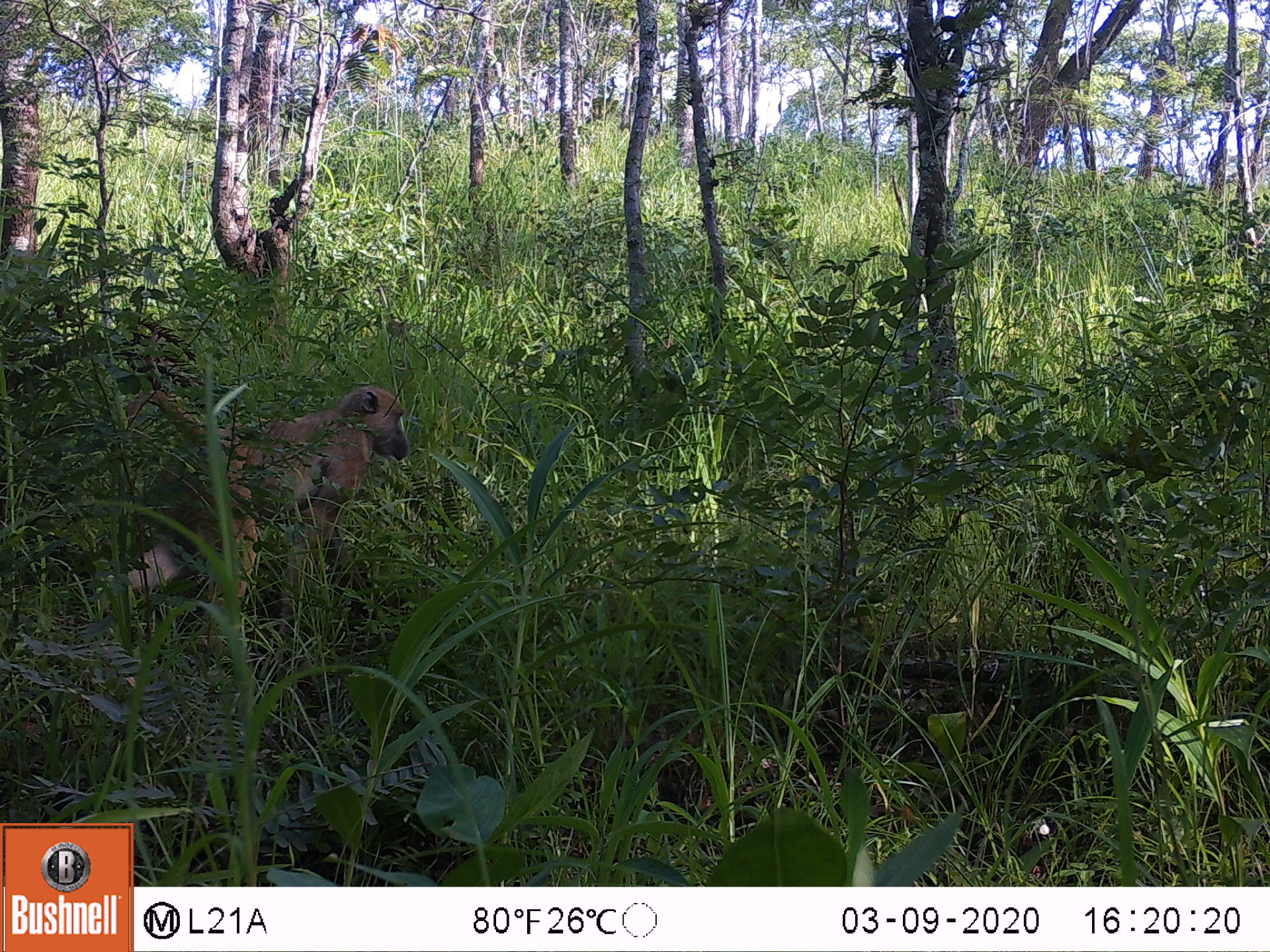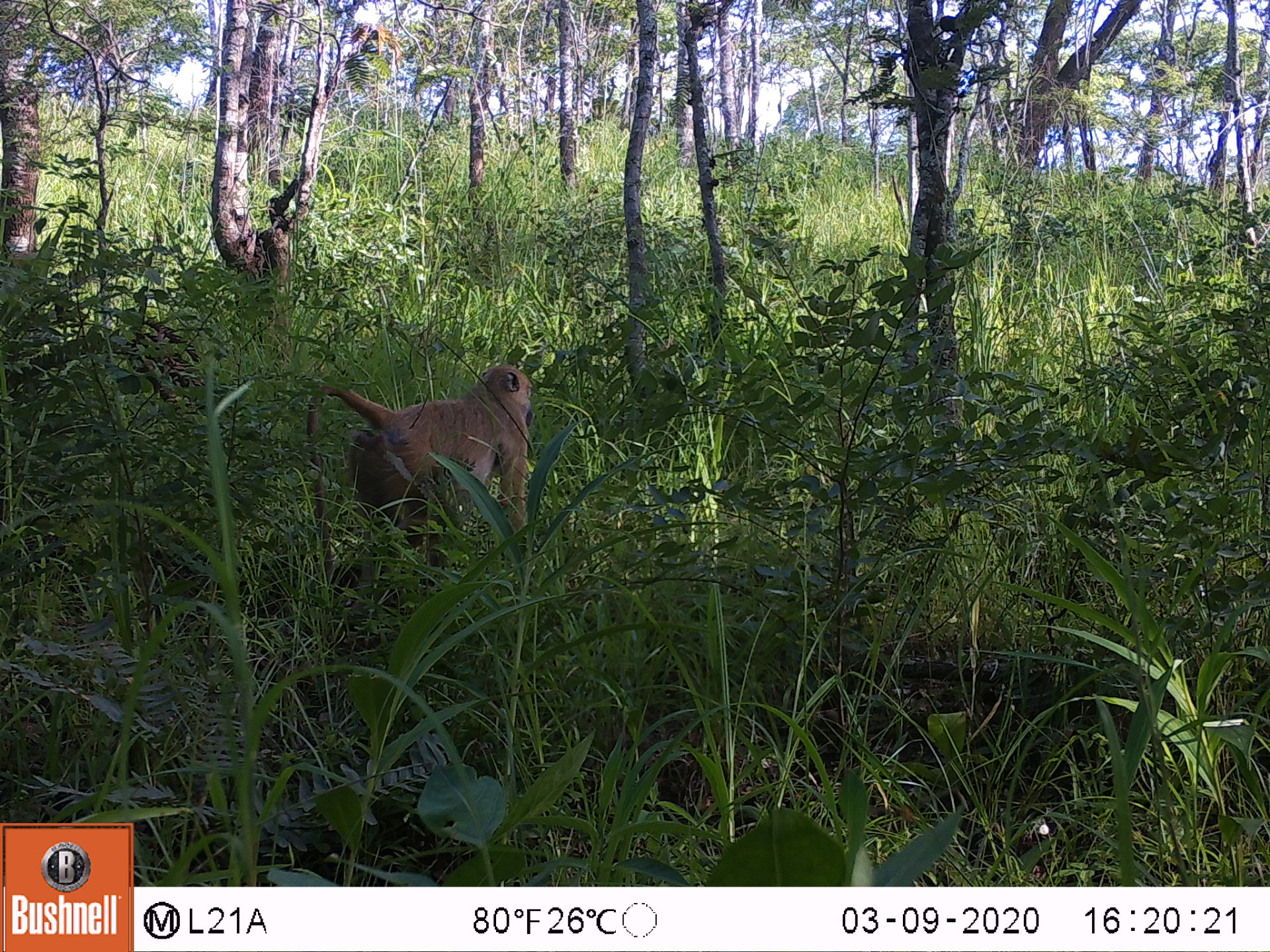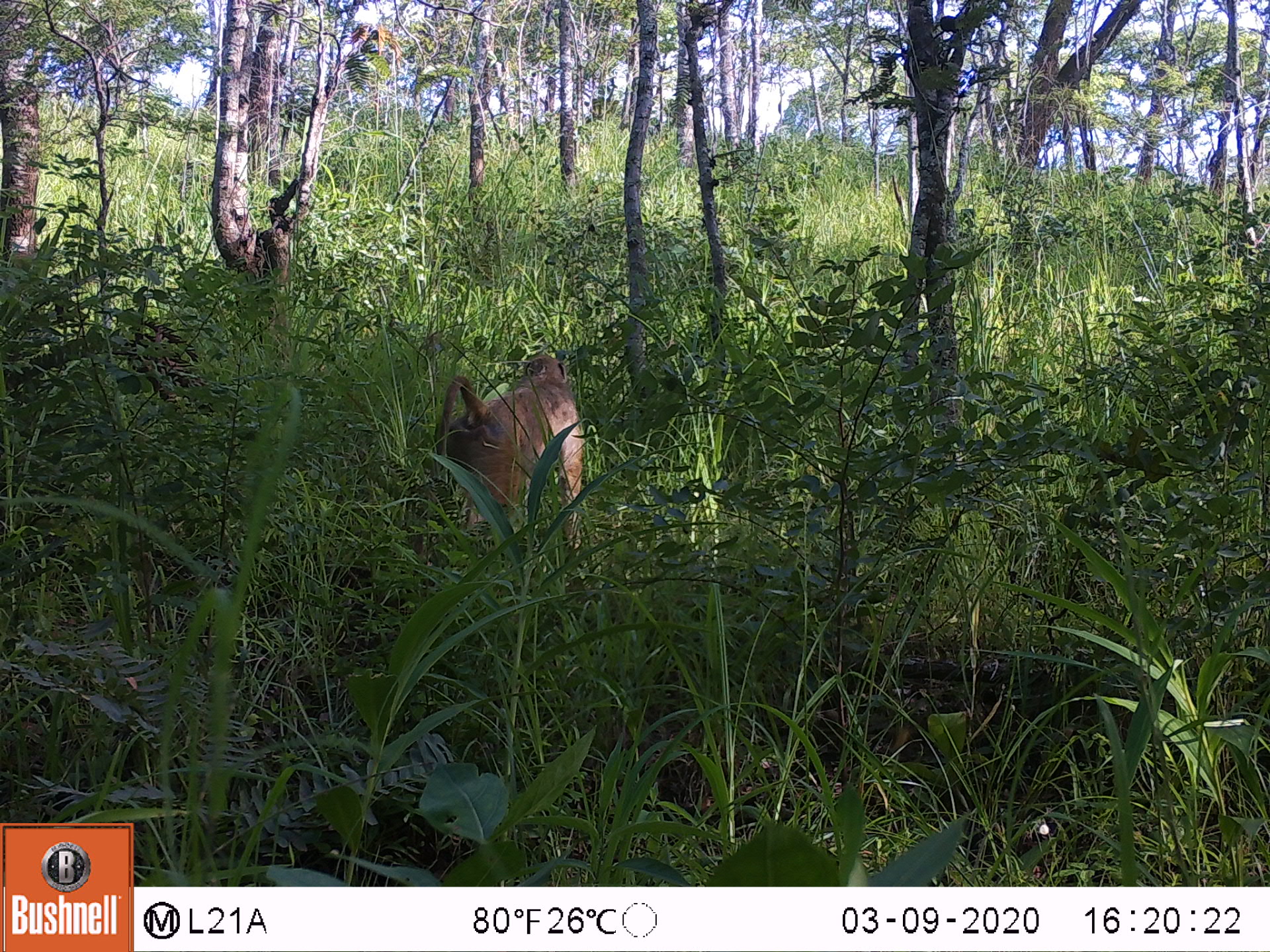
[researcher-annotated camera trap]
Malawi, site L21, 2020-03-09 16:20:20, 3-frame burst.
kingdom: Animalia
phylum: Chordata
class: Mammalia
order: Primates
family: Cercopithecidae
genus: Papio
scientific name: Papio cynocephalus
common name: yellow baboon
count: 1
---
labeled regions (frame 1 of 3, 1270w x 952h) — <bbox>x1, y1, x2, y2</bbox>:
yellow baboon: <bbox>108, 388, 413, 604</bbox>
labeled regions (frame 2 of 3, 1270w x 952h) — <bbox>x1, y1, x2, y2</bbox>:
yellow baboon: <bbox>300, 362, 541, 582</bbox>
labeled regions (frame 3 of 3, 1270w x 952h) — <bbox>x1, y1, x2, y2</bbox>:
yellow baboon: <bbox>420, 347, 590, 544</bbox>